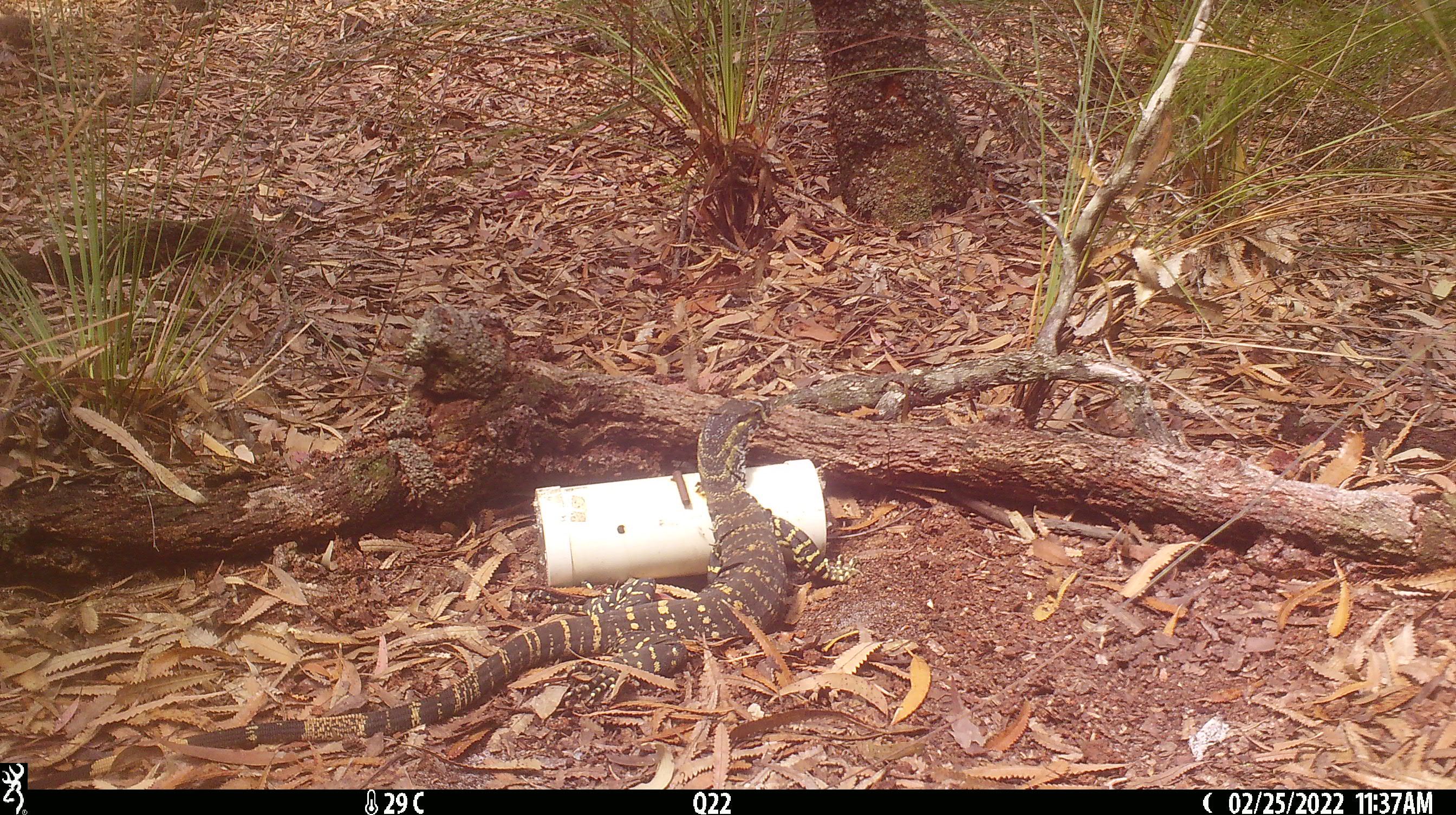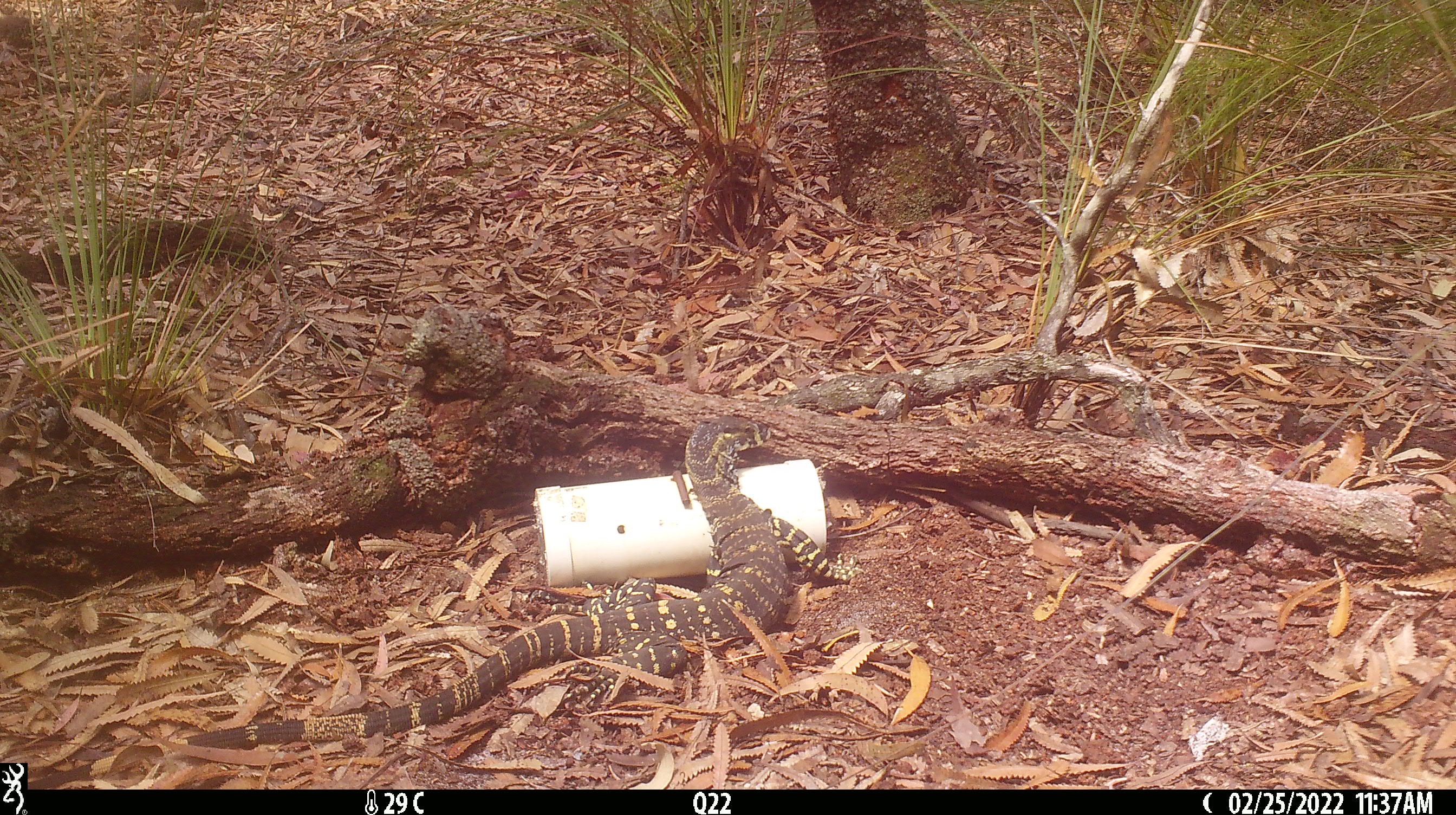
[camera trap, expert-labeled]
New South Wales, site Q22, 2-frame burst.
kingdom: Animalia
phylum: Chordata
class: Reptilia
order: Squamata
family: Varanidae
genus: Varanus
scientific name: Varanus varius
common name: lace monitor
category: goanna